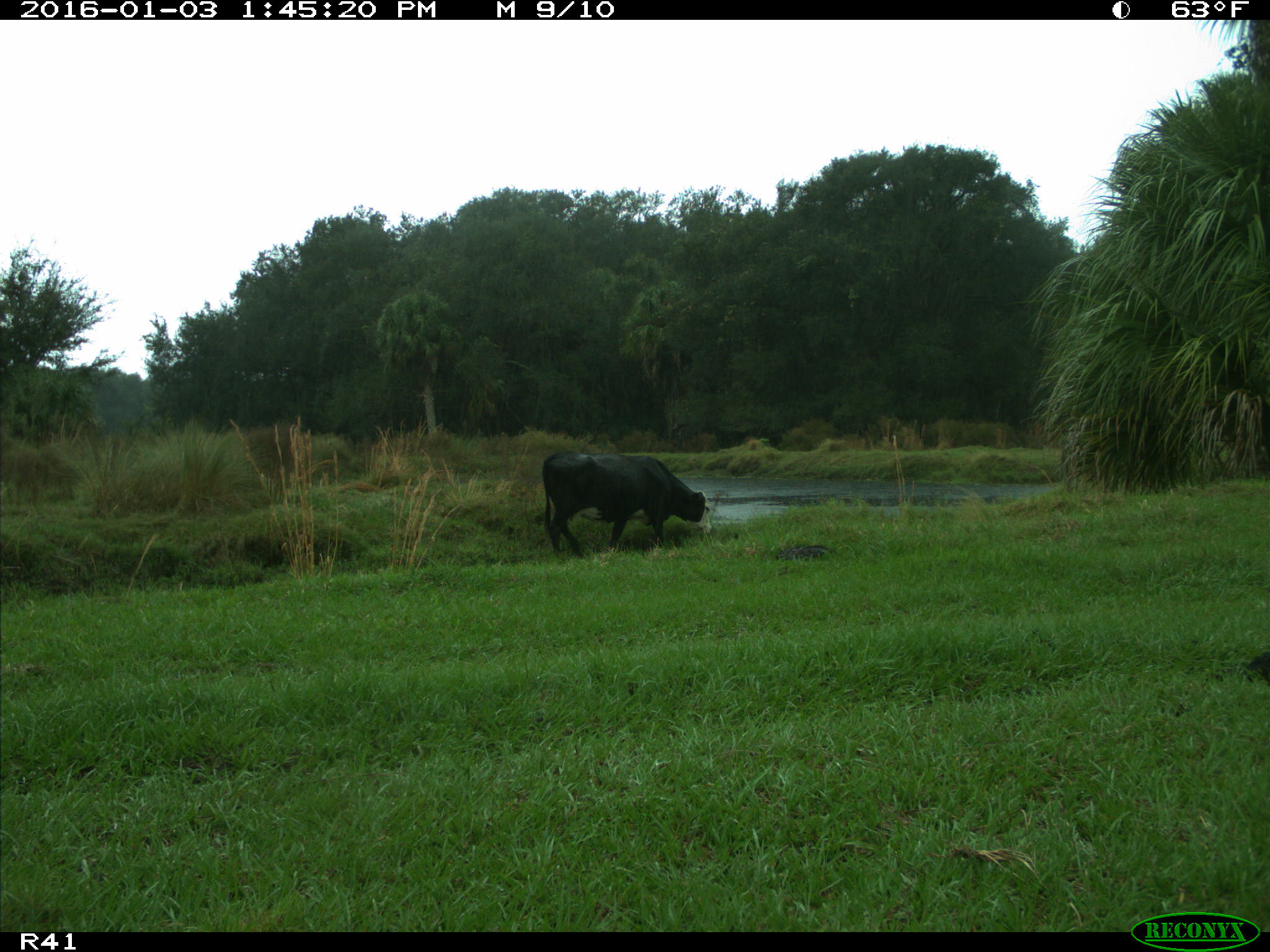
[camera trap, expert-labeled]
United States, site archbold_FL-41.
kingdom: Animalia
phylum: Chordata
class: Mammalia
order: Artiodactyla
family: Bovidae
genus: Bos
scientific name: Bos taurus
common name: domestic cow